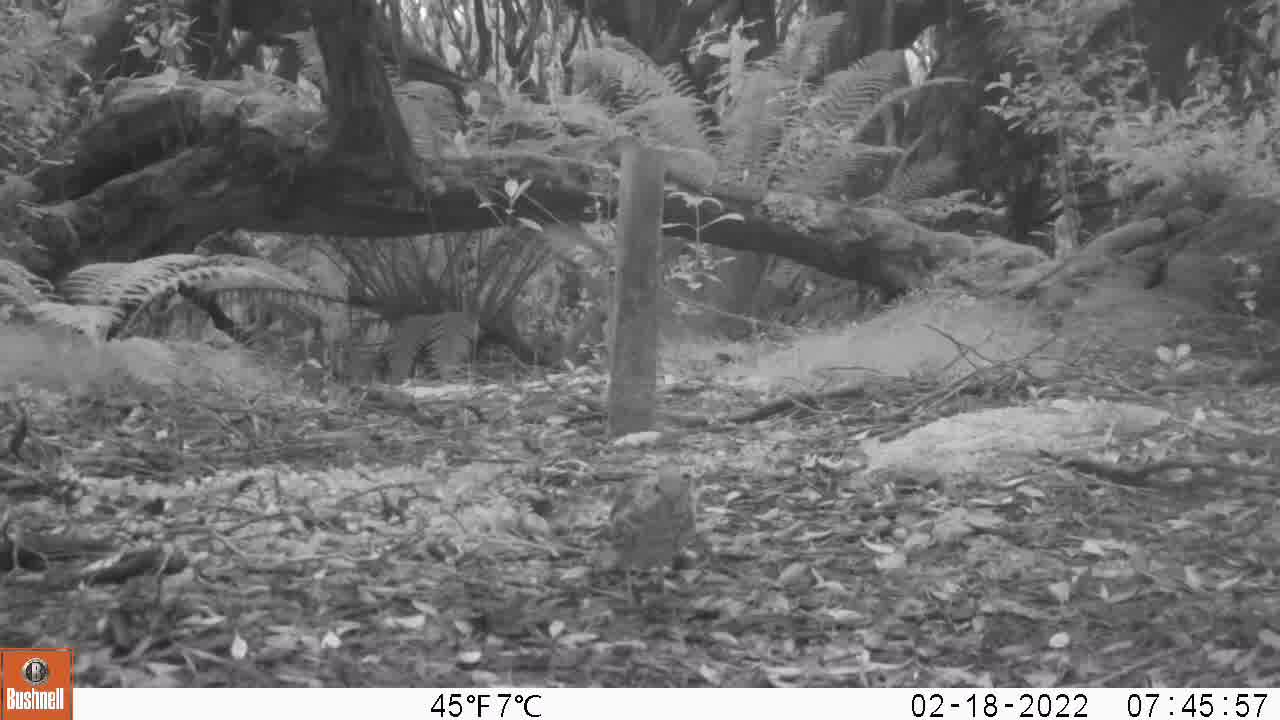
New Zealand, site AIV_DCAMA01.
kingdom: Animalia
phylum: Chordata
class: Aves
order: Passeriformes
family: Turdidae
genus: Turdus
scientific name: Turdus philomelos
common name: song thrush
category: thrush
Thrush (song thrush) (Turdus philomelos).